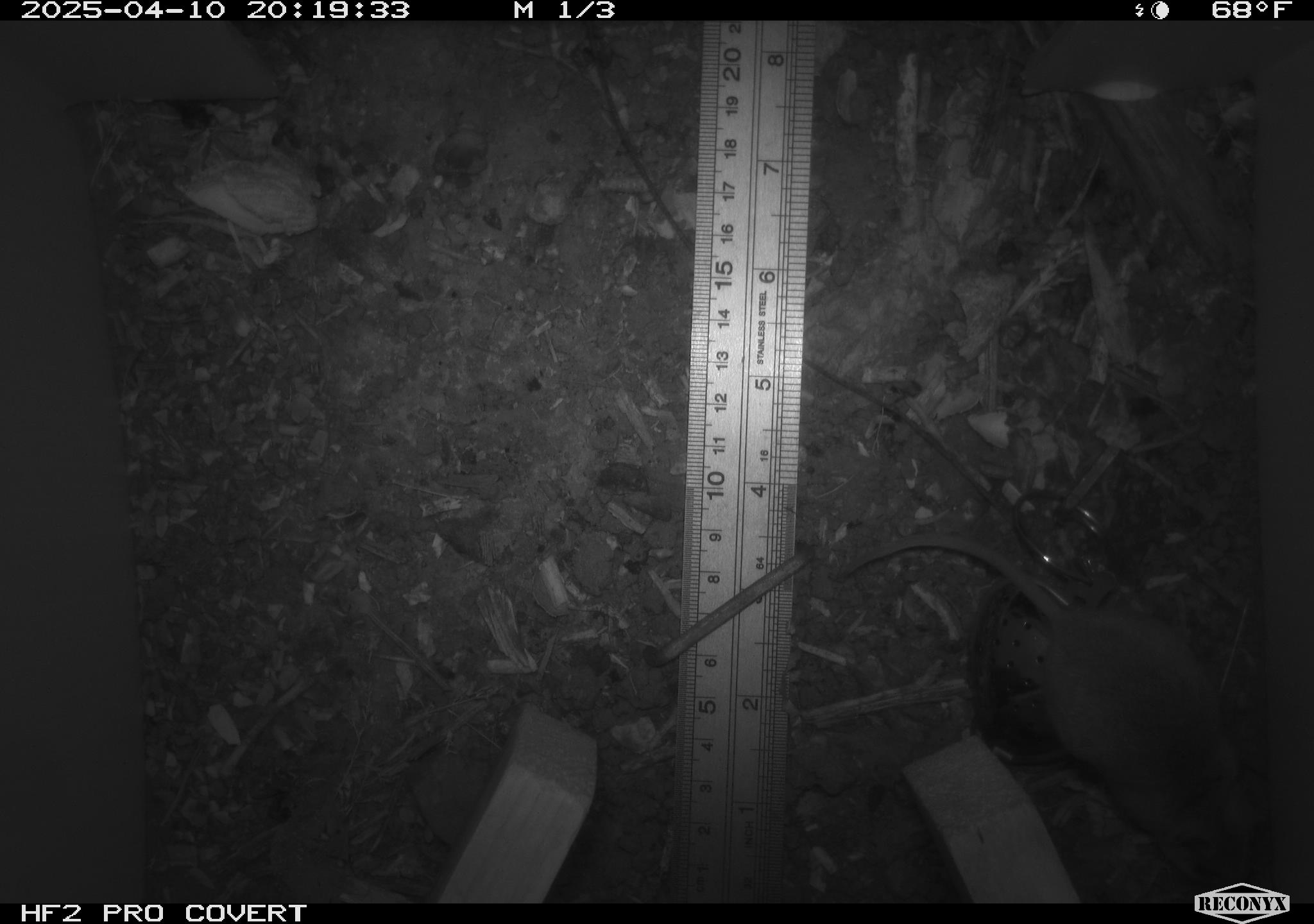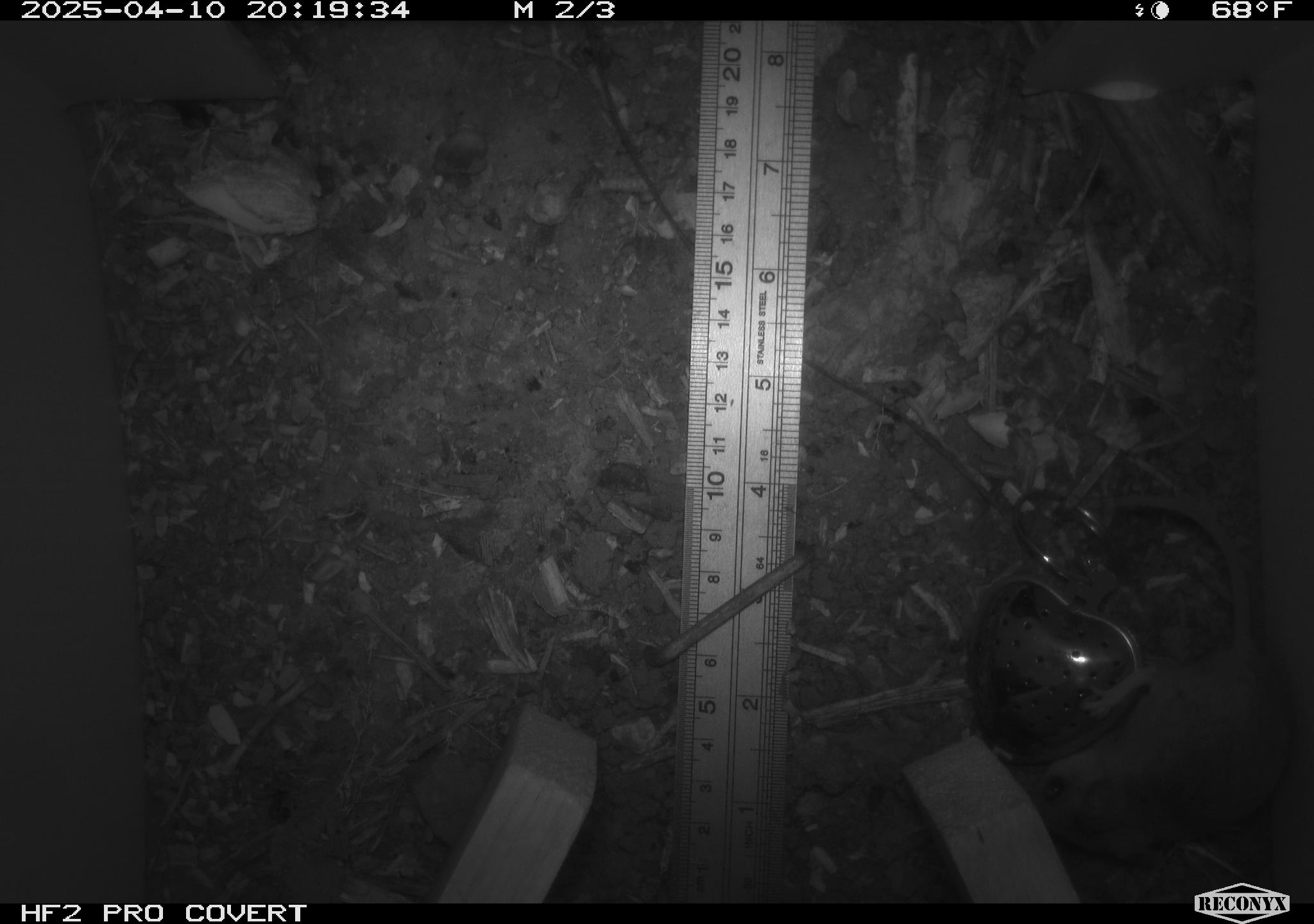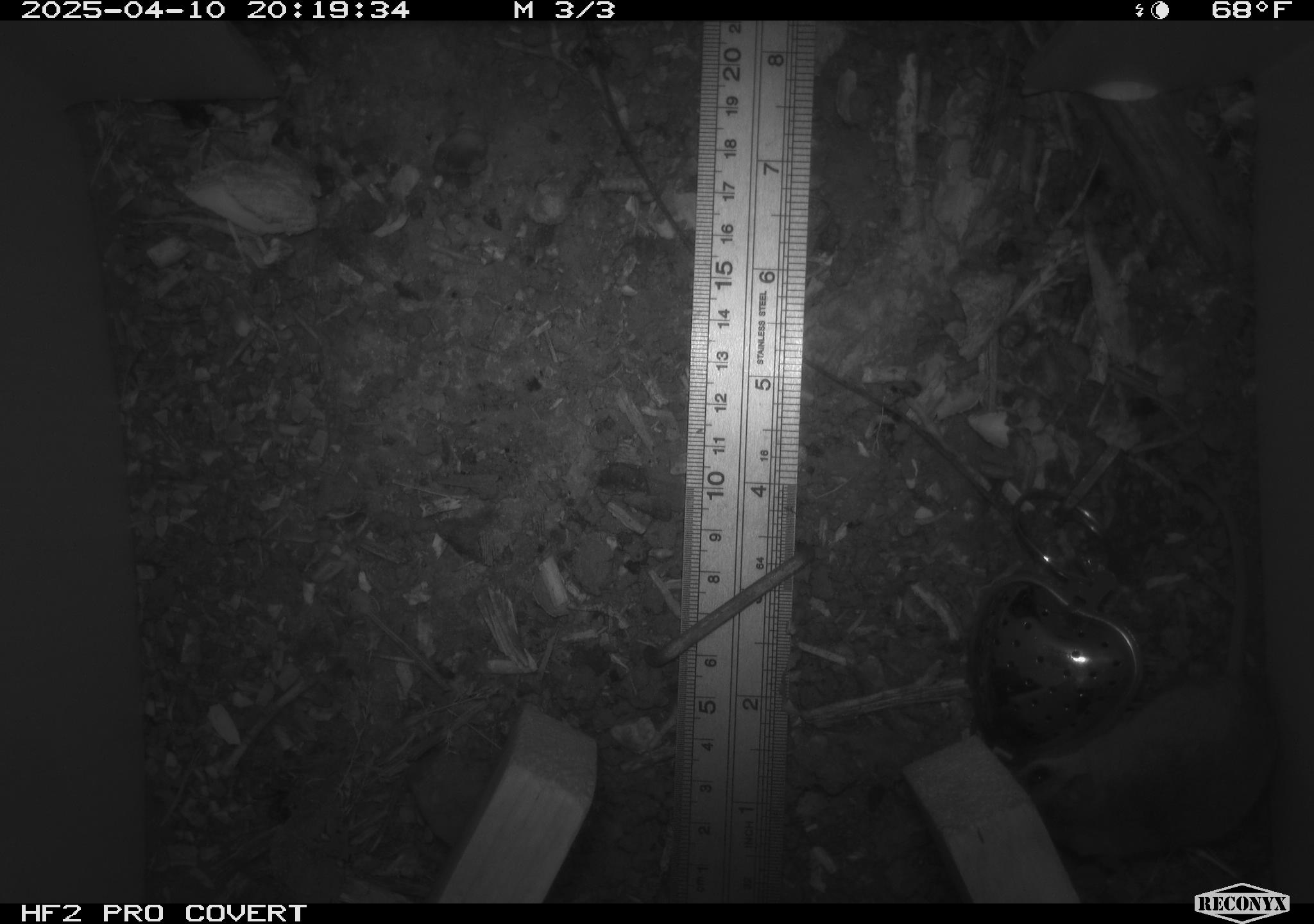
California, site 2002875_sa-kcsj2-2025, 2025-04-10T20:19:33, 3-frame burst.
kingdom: Animalia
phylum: Chordata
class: Mammalia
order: Rodentia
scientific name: Rodentia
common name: rodent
Rodent (Rodentia).